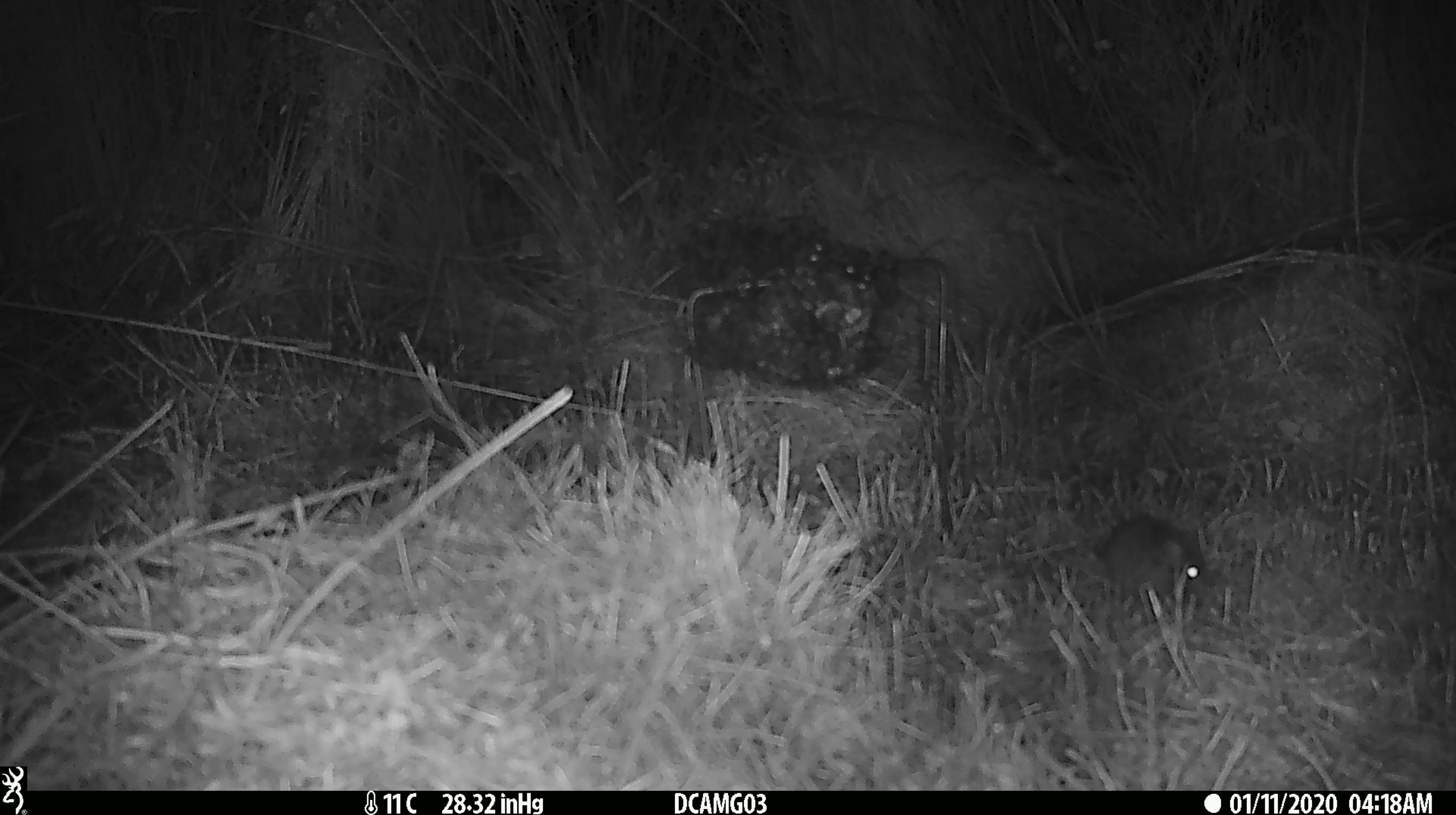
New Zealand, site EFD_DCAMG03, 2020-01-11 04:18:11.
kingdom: Animalia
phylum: Chordata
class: Mammalia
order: Rodentia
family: Muridae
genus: Mus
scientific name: Mus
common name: mouse